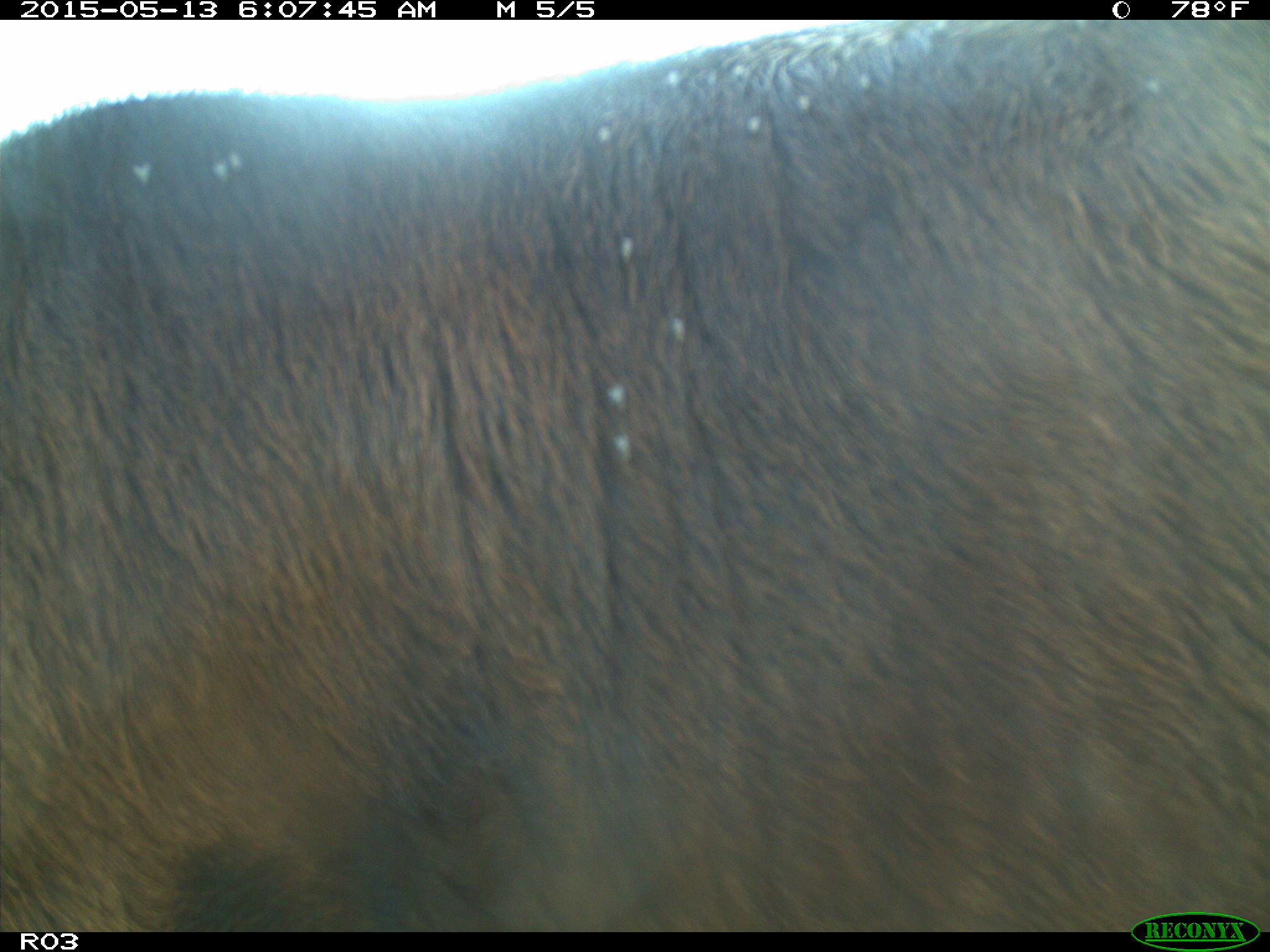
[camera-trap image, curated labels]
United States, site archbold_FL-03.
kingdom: Animalia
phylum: Chordata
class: Mammalia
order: Artiodactyla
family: Bovidae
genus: Bos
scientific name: Bos taurus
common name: domestic cow